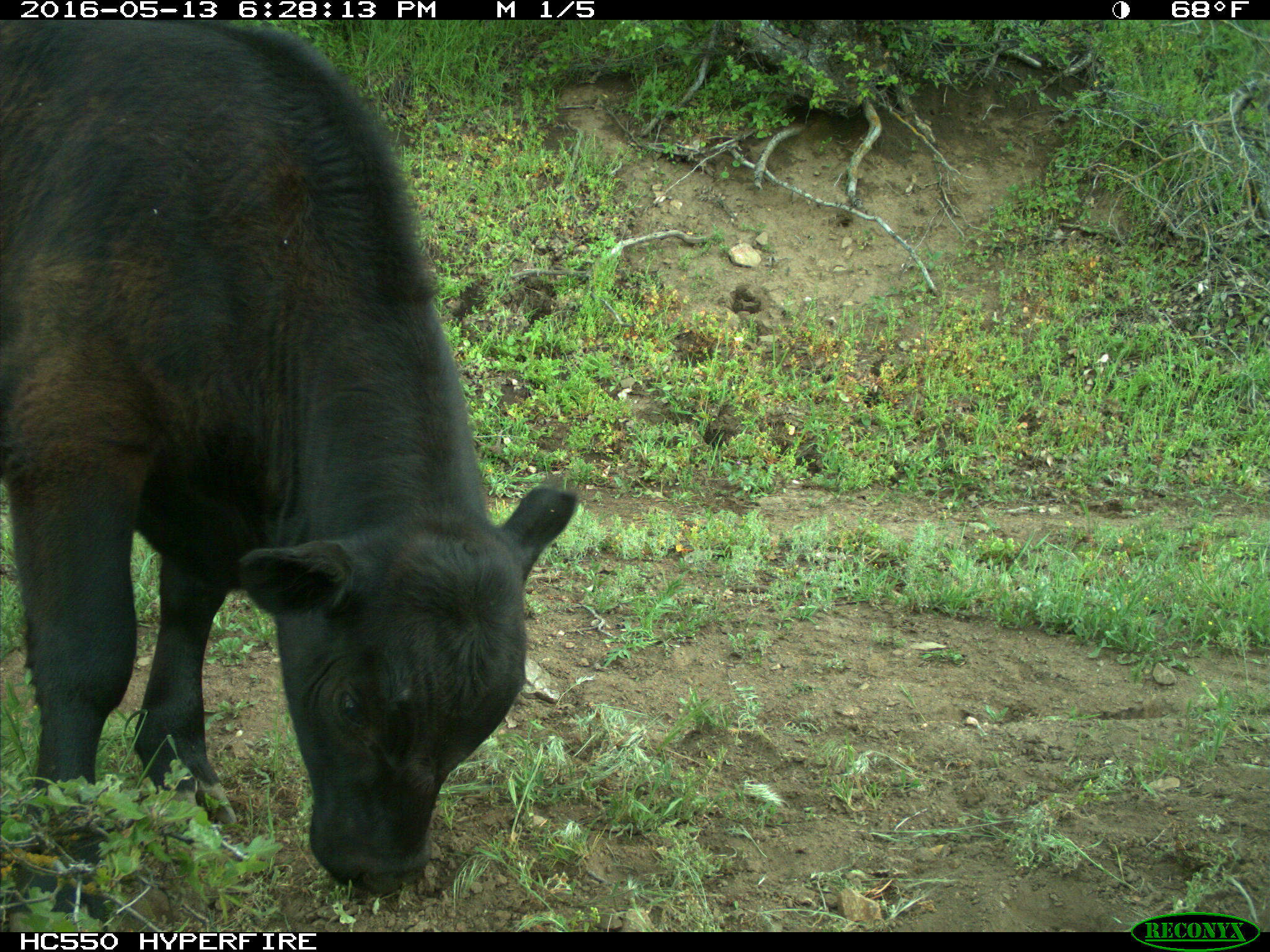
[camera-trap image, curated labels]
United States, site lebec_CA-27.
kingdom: Animalia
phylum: Chordata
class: Mammalia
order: Artiodactyla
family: Bovidae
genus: Bos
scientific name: Bos taurus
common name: domestic cow